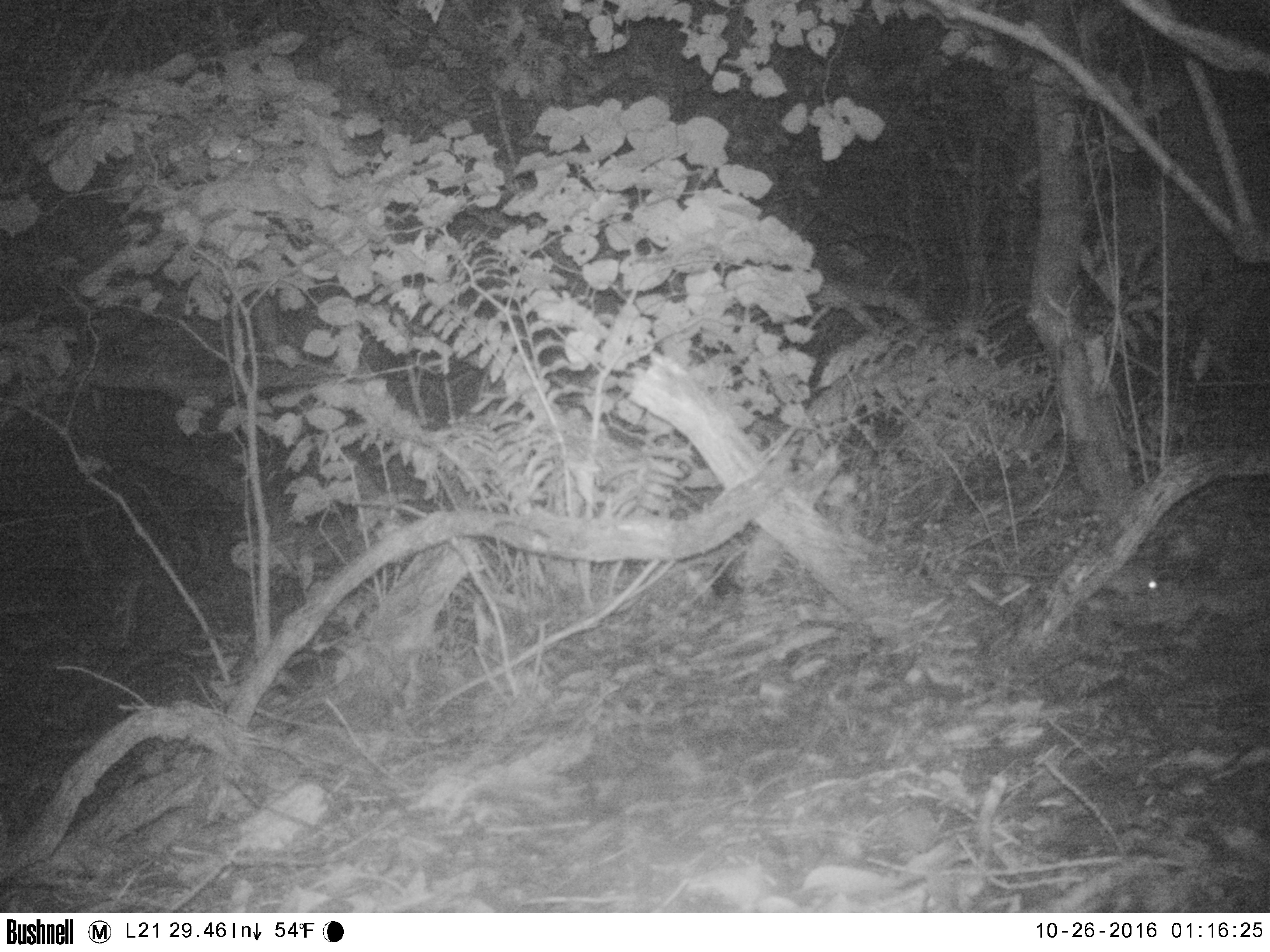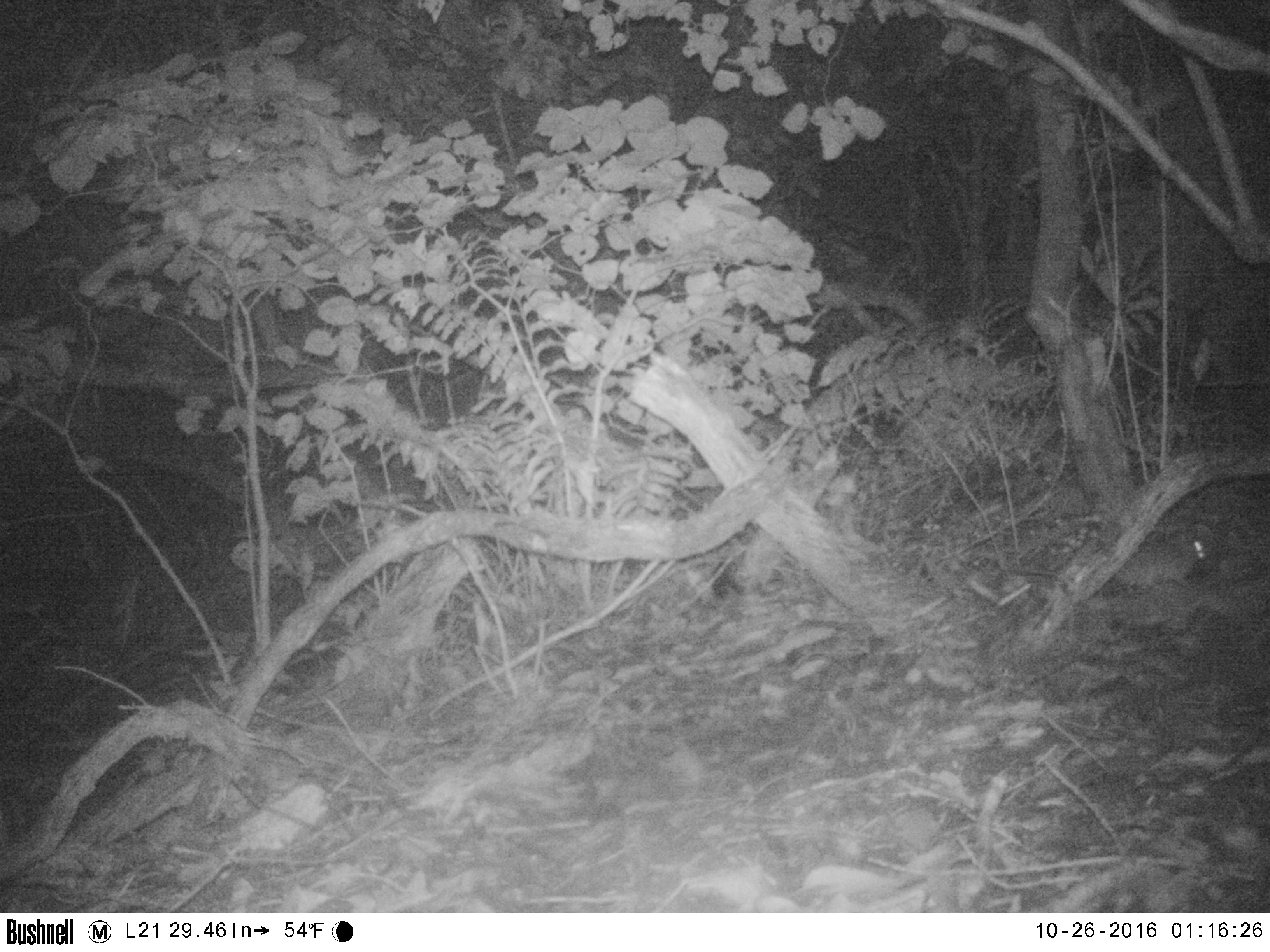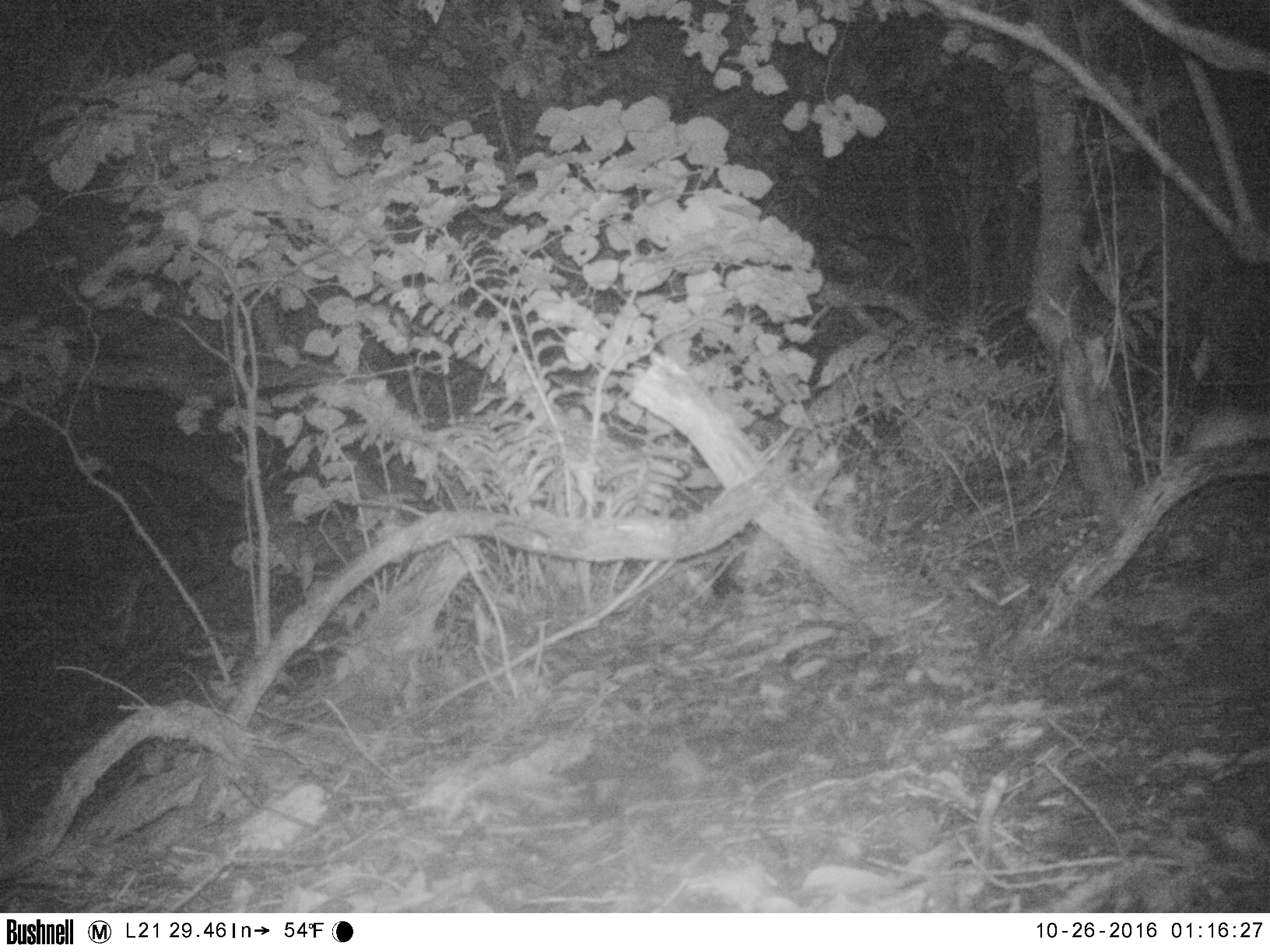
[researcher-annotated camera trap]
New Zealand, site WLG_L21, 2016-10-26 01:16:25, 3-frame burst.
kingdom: Animalia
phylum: Chordata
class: Mammalia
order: Rodentia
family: Muridae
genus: Rattus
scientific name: Rattus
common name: rat